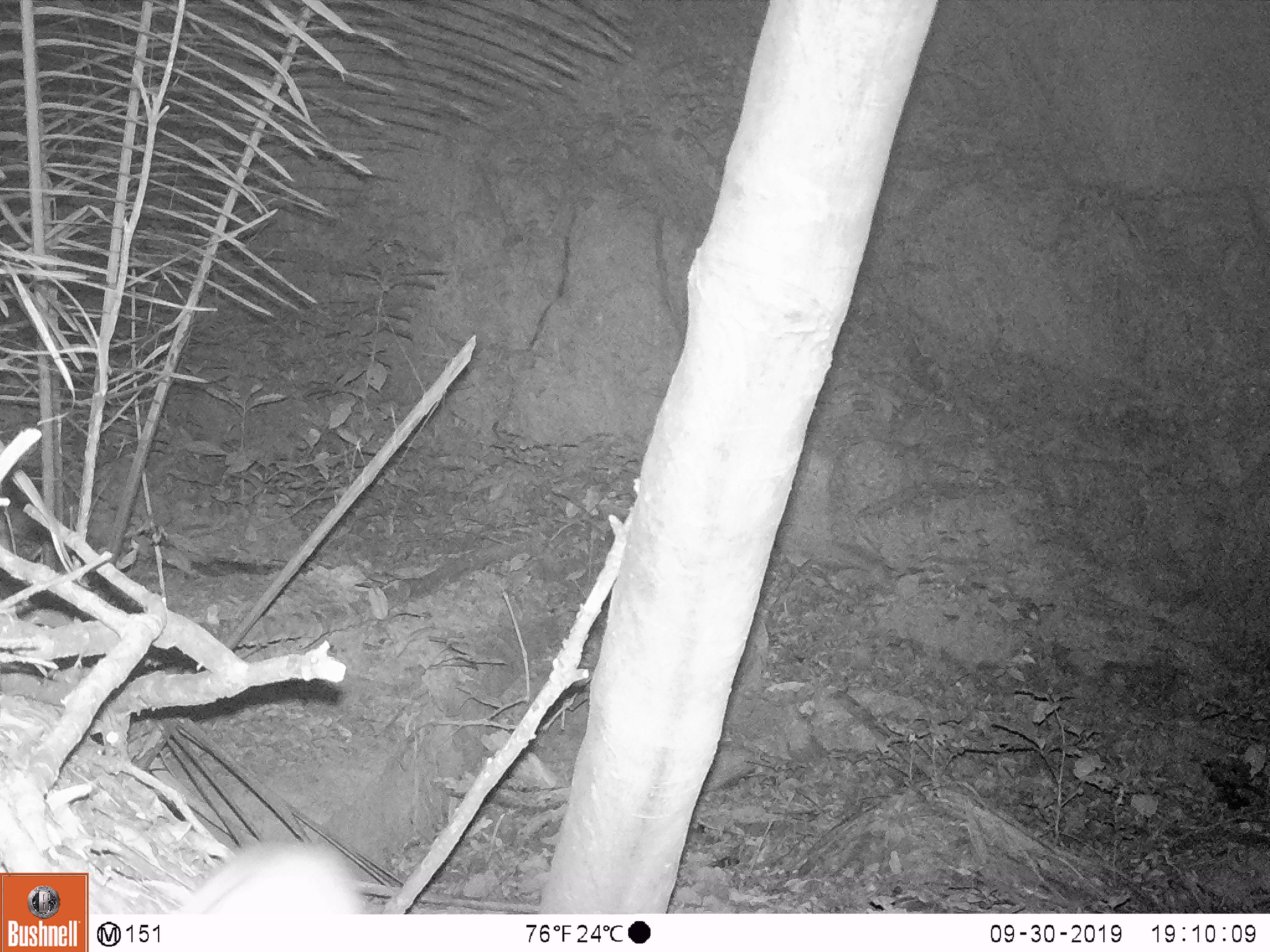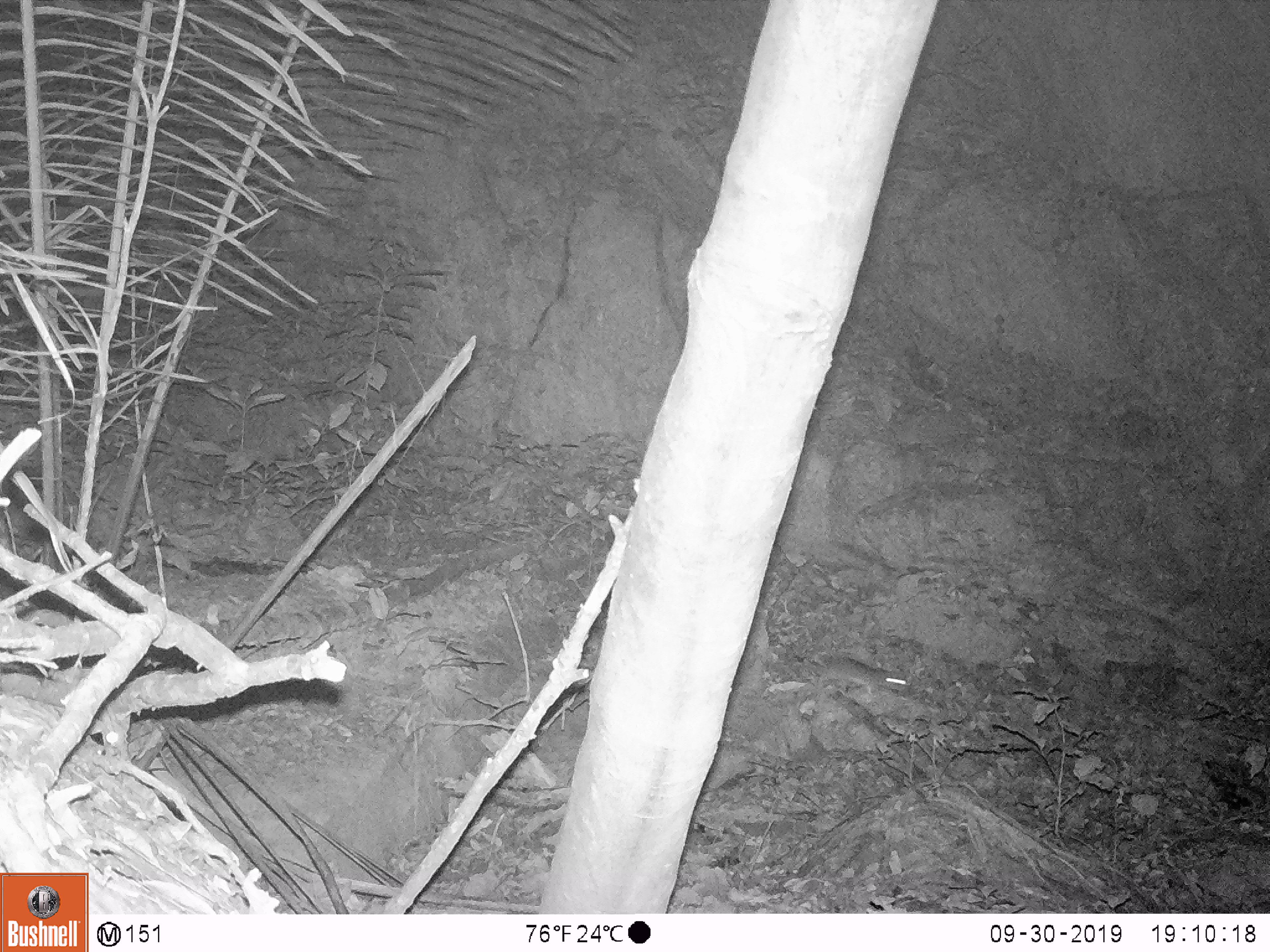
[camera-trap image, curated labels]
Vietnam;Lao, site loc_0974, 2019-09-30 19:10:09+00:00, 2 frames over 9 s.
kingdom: Animalia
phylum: Chordata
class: Mammalia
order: Rodentia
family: Muridae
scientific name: Muridae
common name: old-world mice and rats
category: unidentified murid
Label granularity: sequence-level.